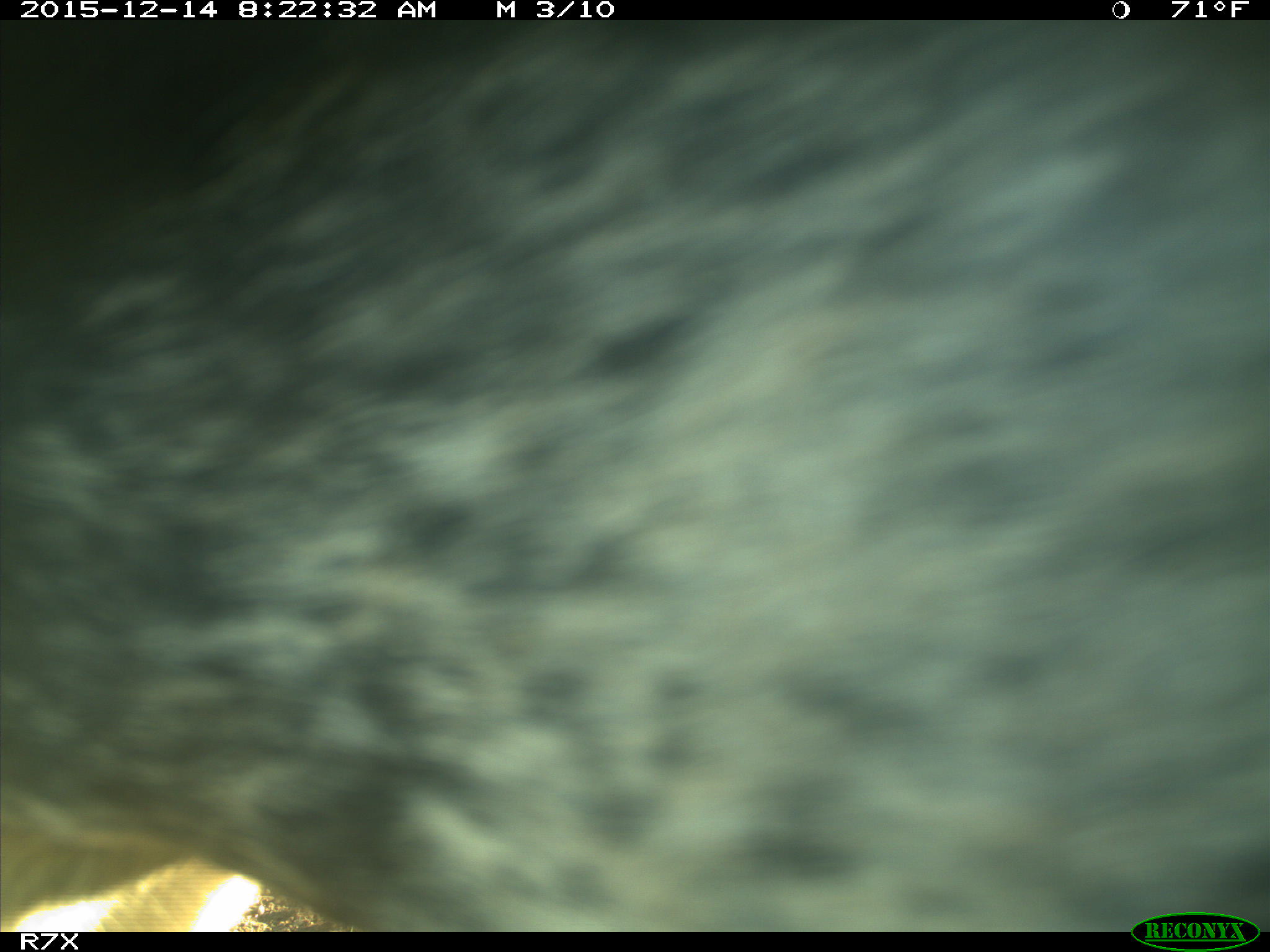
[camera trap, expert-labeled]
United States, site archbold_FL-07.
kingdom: Animalia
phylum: Chordata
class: Mammalia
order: Artiodactyla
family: Bovidae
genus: Bos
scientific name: Bos taurus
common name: domestic cow